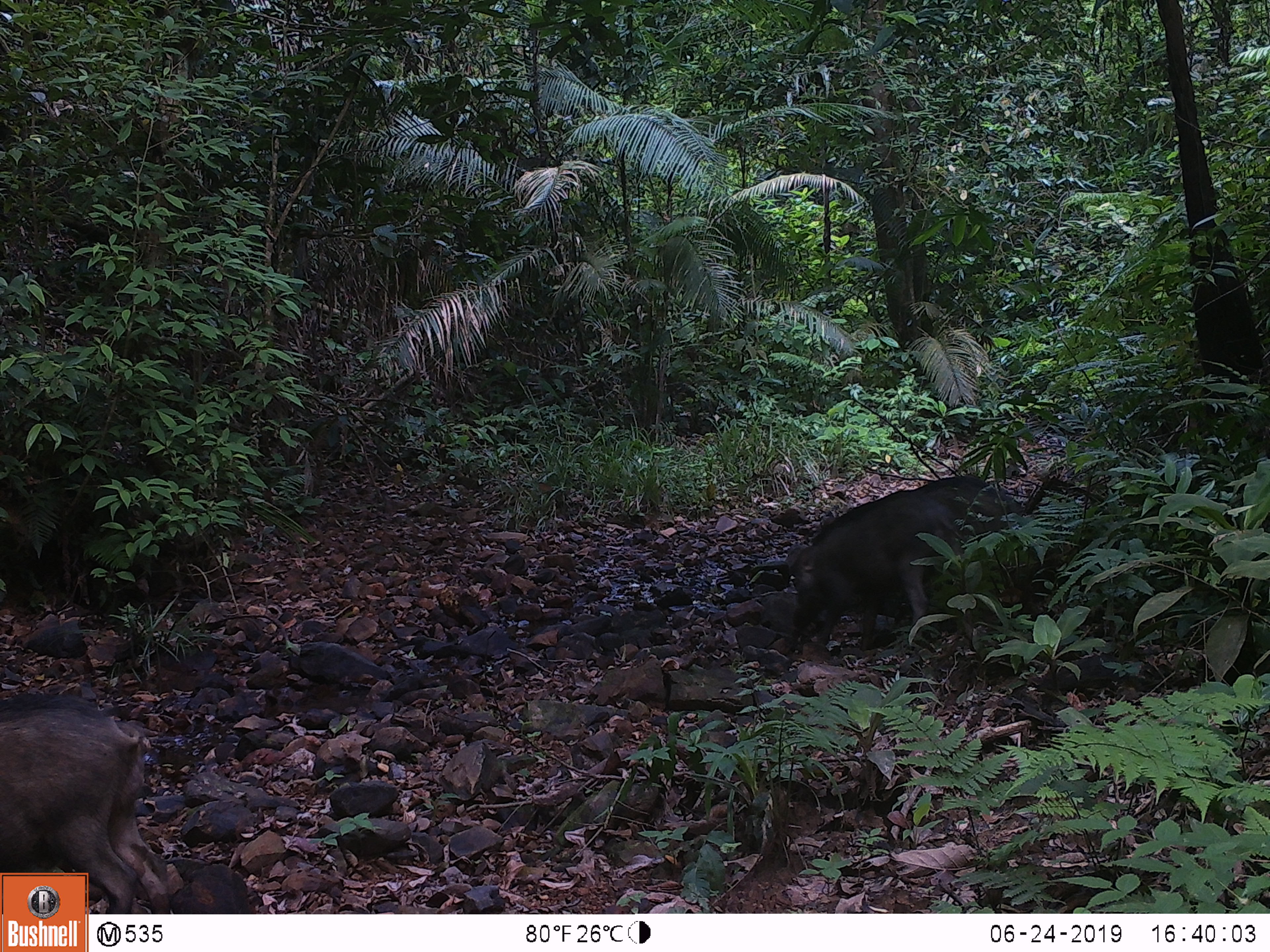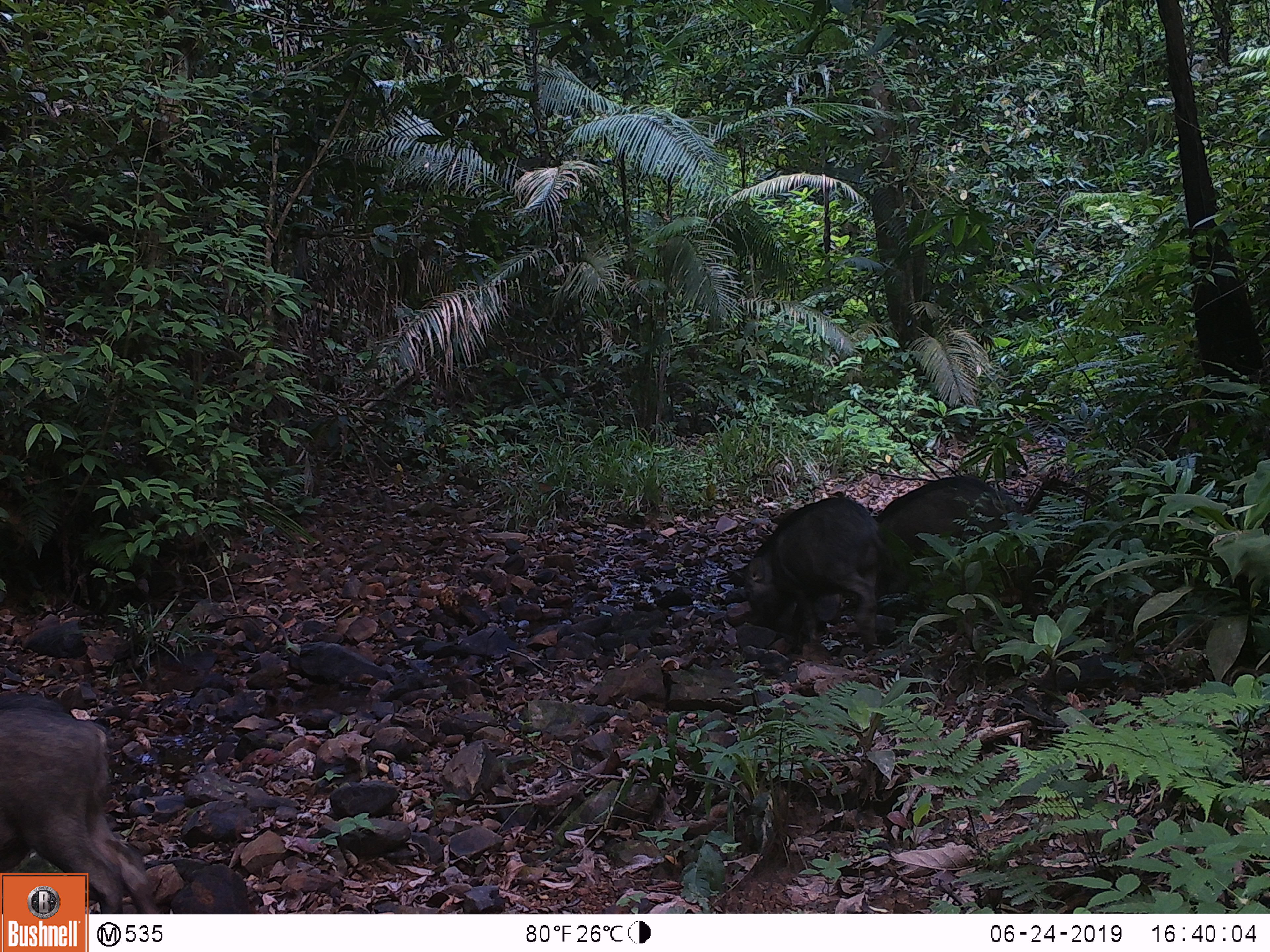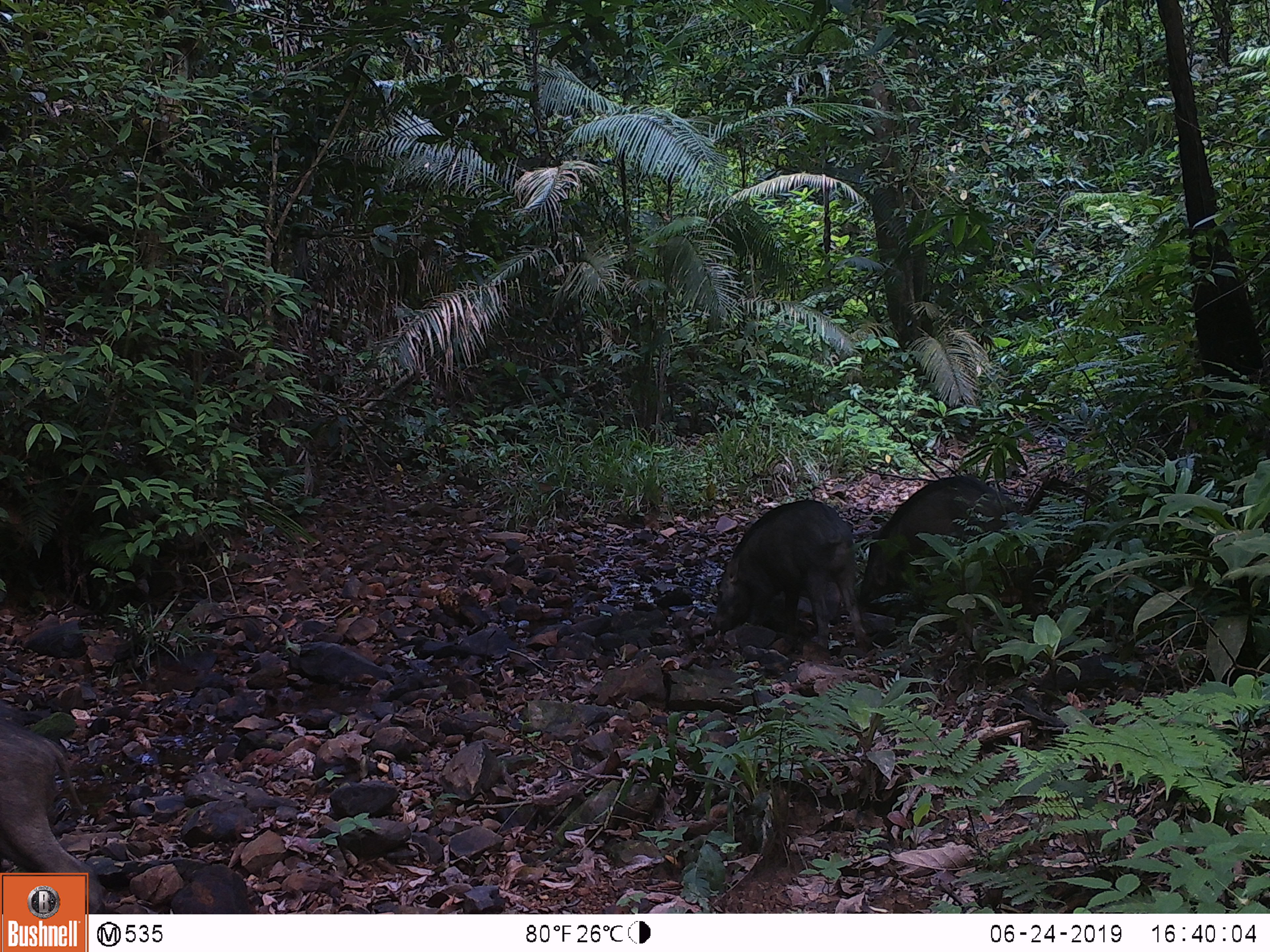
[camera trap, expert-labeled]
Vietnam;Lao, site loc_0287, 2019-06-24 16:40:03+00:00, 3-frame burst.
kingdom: Animalia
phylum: Chordata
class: Mammalia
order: Artiodactyla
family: Suidae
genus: Sus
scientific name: Sus scrofa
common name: eurasian wild pig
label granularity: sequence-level